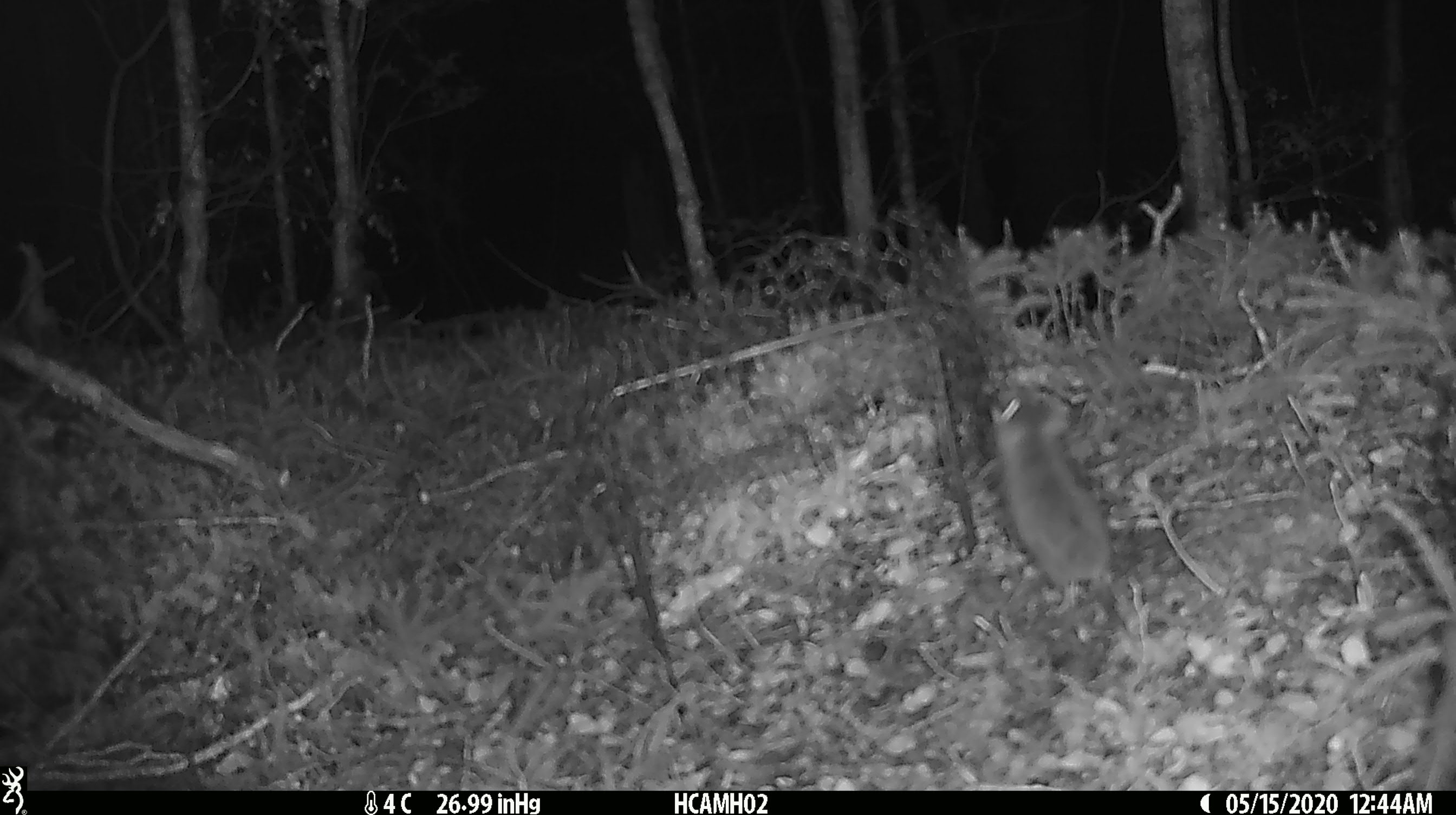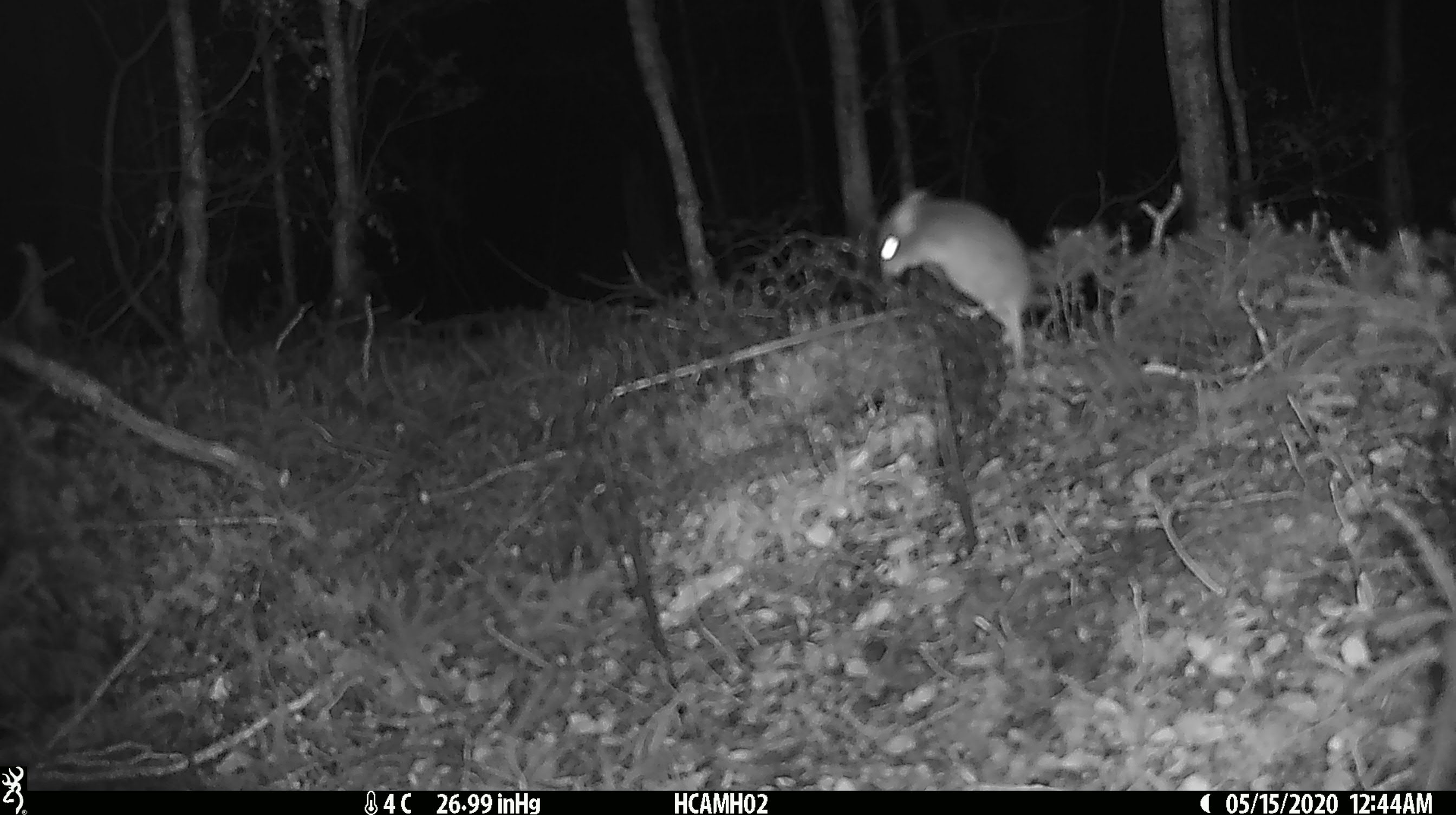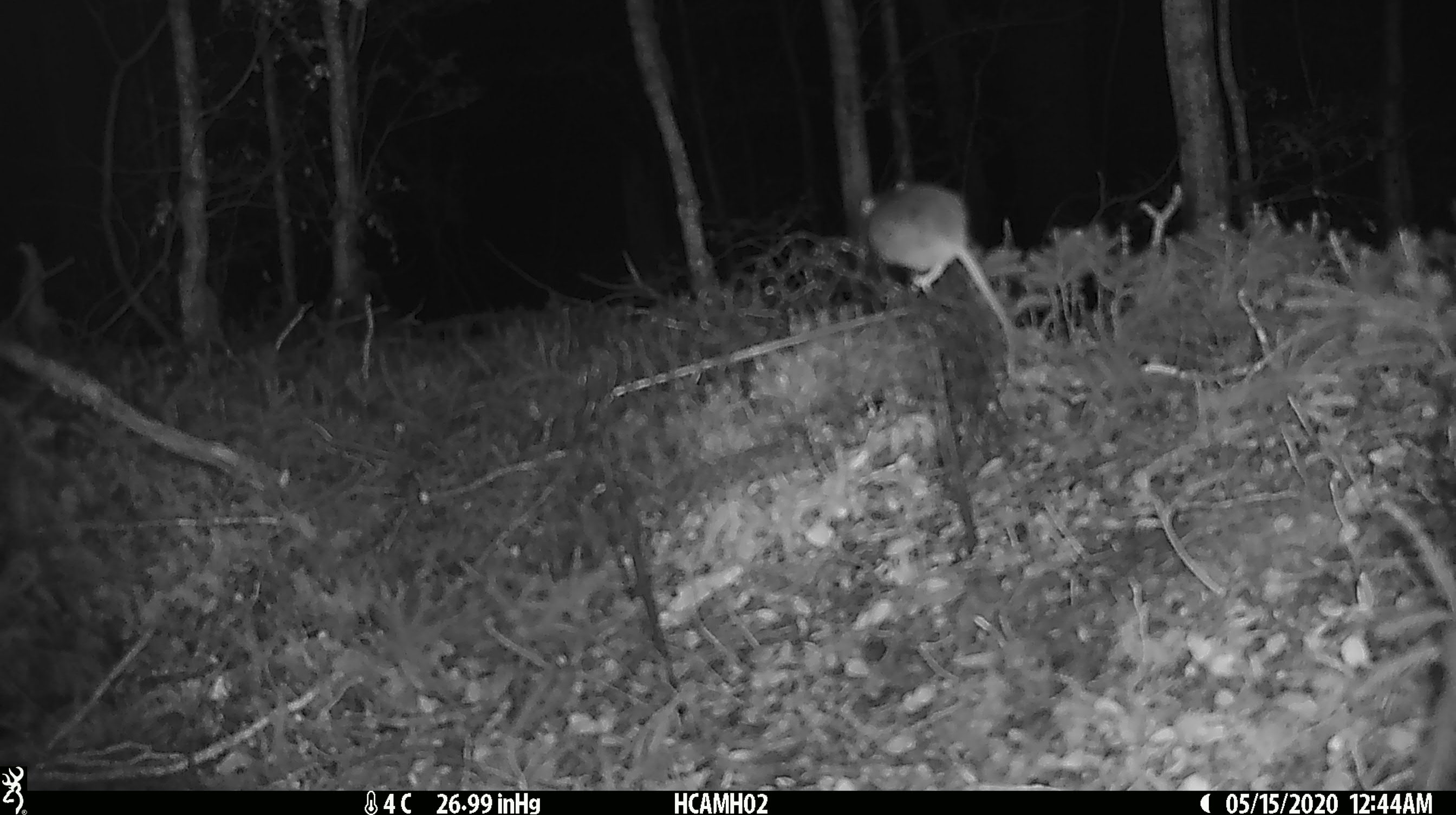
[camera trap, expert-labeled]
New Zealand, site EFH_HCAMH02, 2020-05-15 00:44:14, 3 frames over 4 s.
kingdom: Animalia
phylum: Chordata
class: Mammalia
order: Rodentia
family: Muridae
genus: Mus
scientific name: Mus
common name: mouse